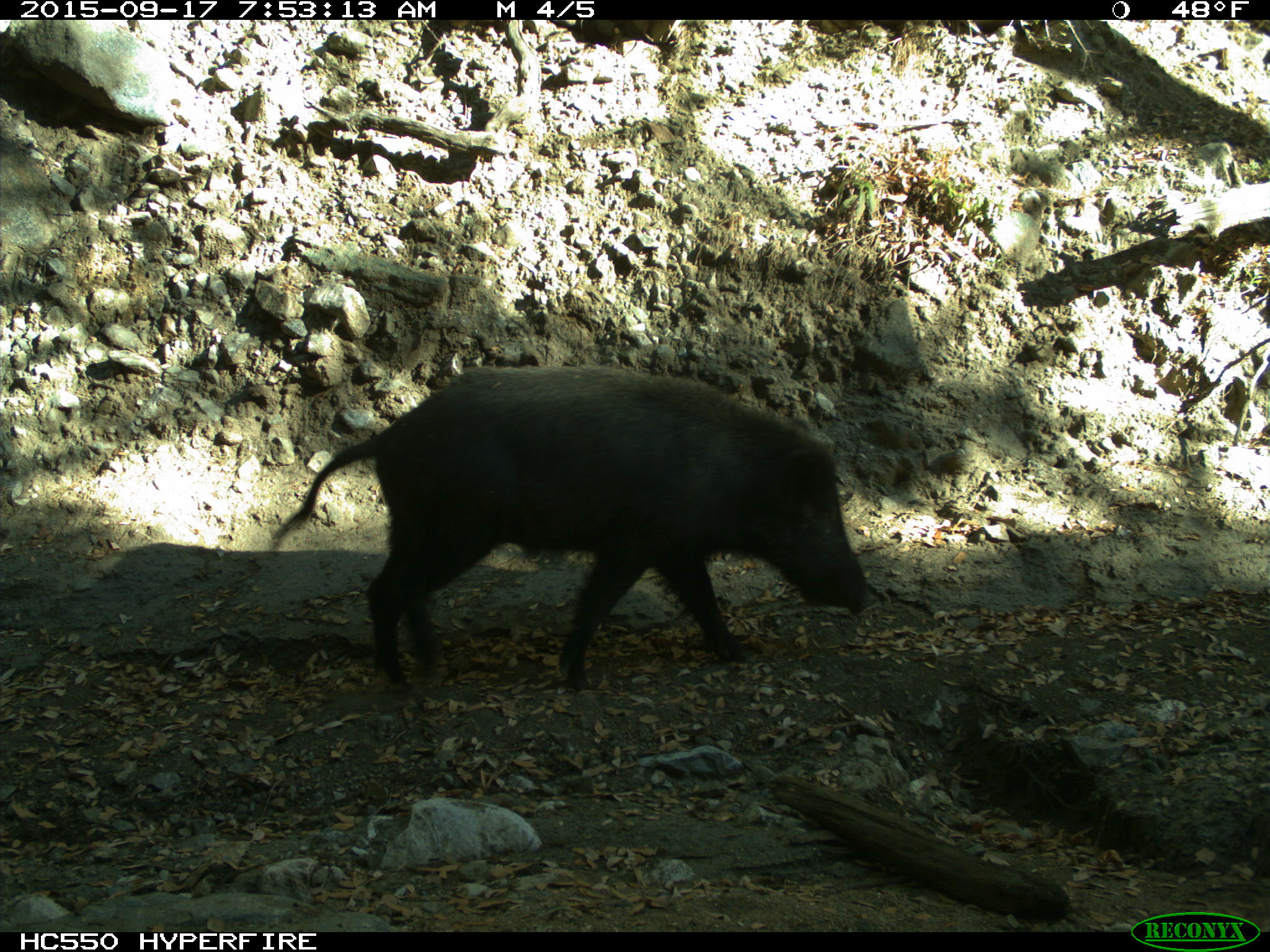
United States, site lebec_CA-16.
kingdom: Animalia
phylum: Chordata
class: Mammalia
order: Artiodactyla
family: Suidae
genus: Sus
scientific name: Sus scrofa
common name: wild boar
Sus scrofa (wild boar).